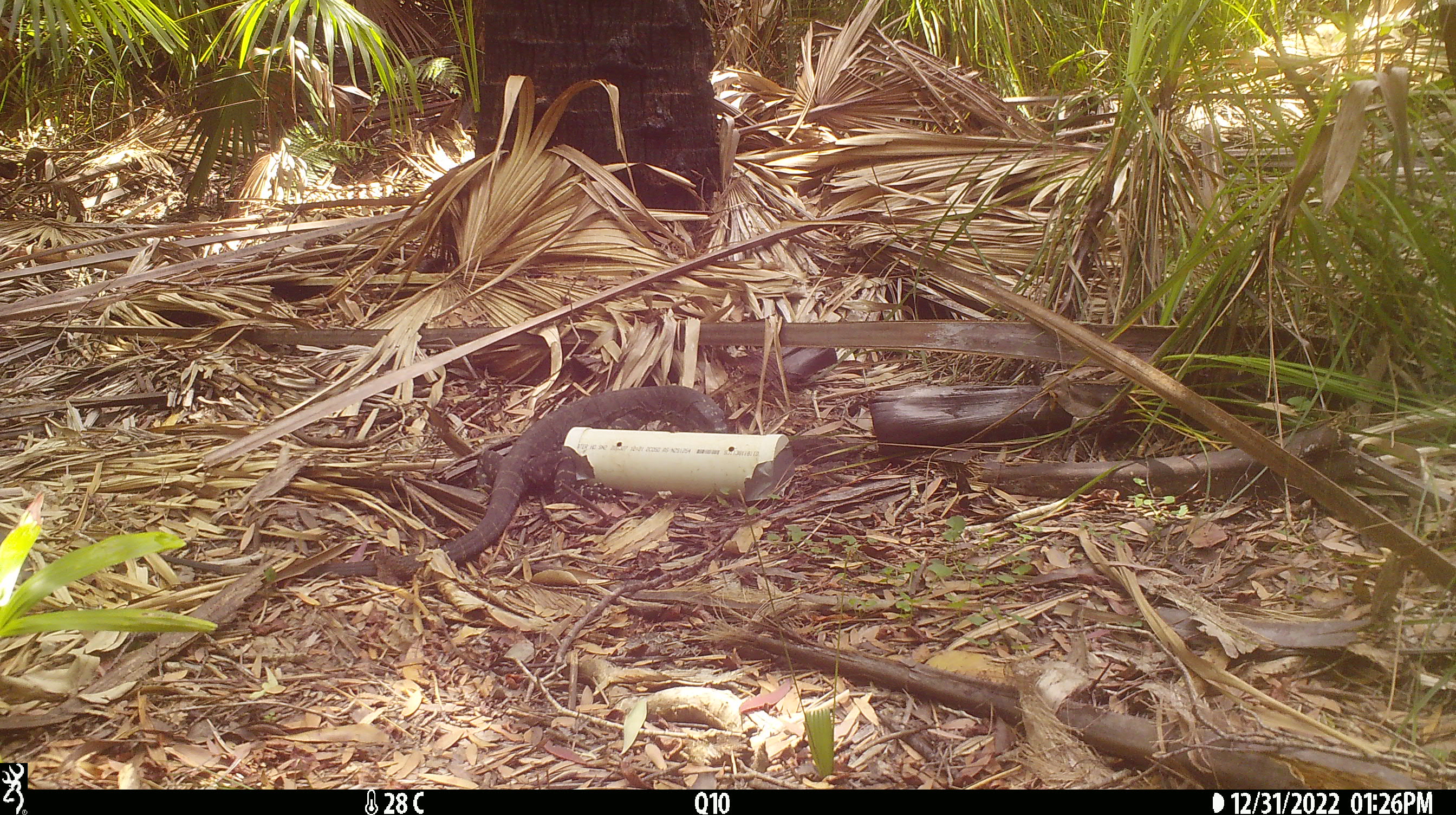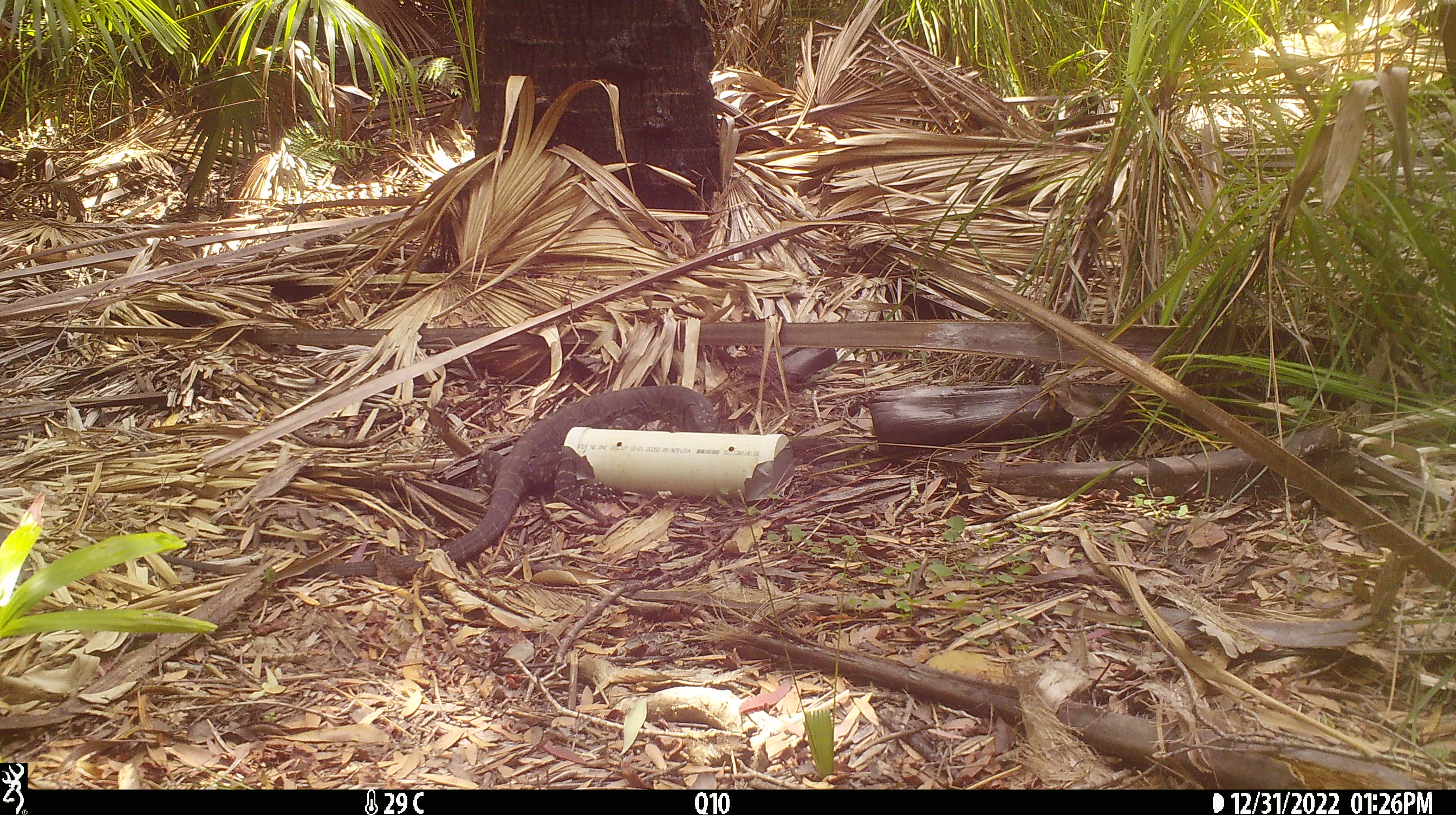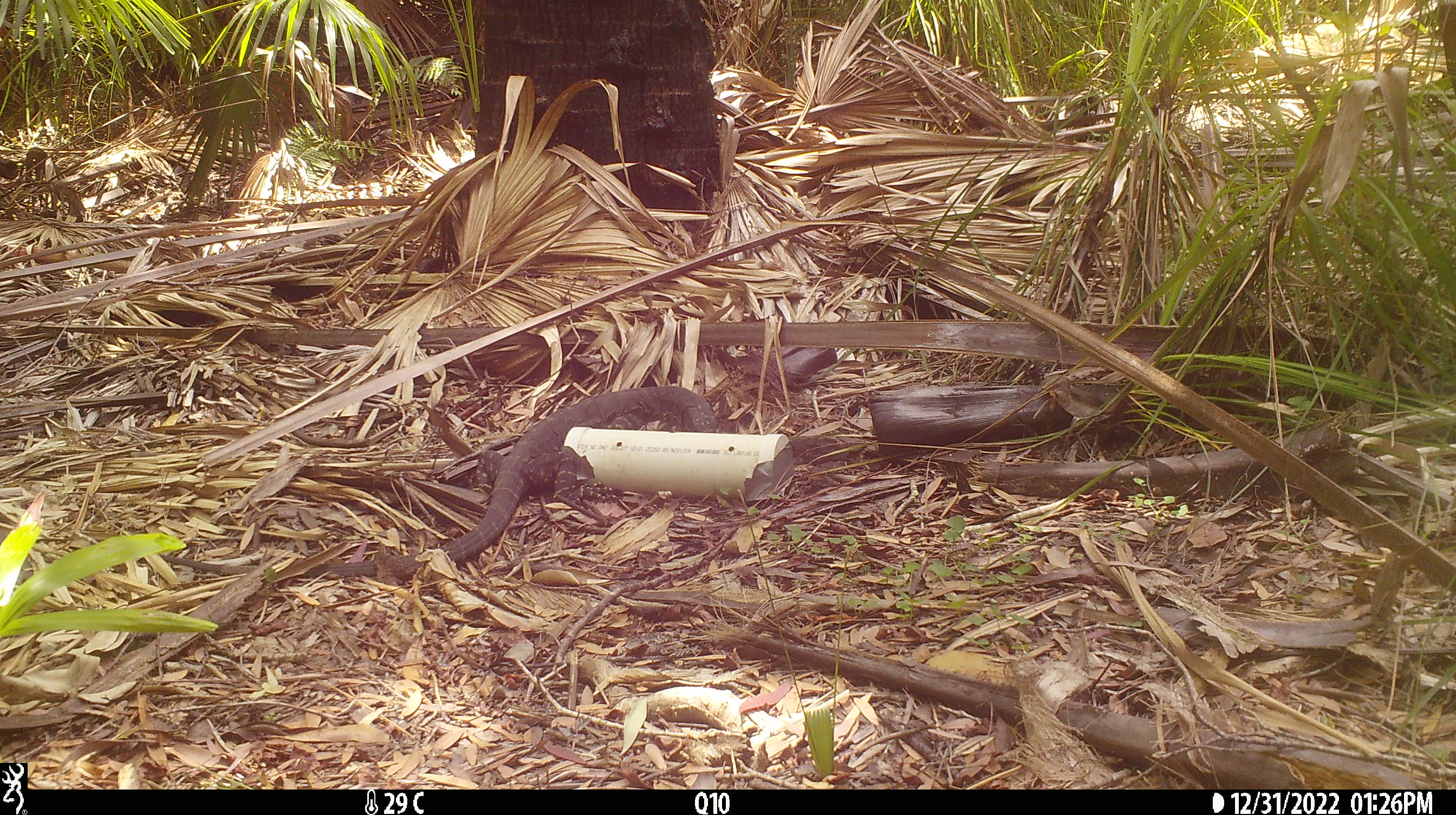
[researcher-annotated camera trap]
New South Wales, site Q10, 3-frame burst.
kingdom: Animalia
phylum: Chordata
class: Reptilia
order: Squamata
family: Varanidae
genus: Varanus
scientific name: Varanus varius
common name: lace monitor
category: goanna